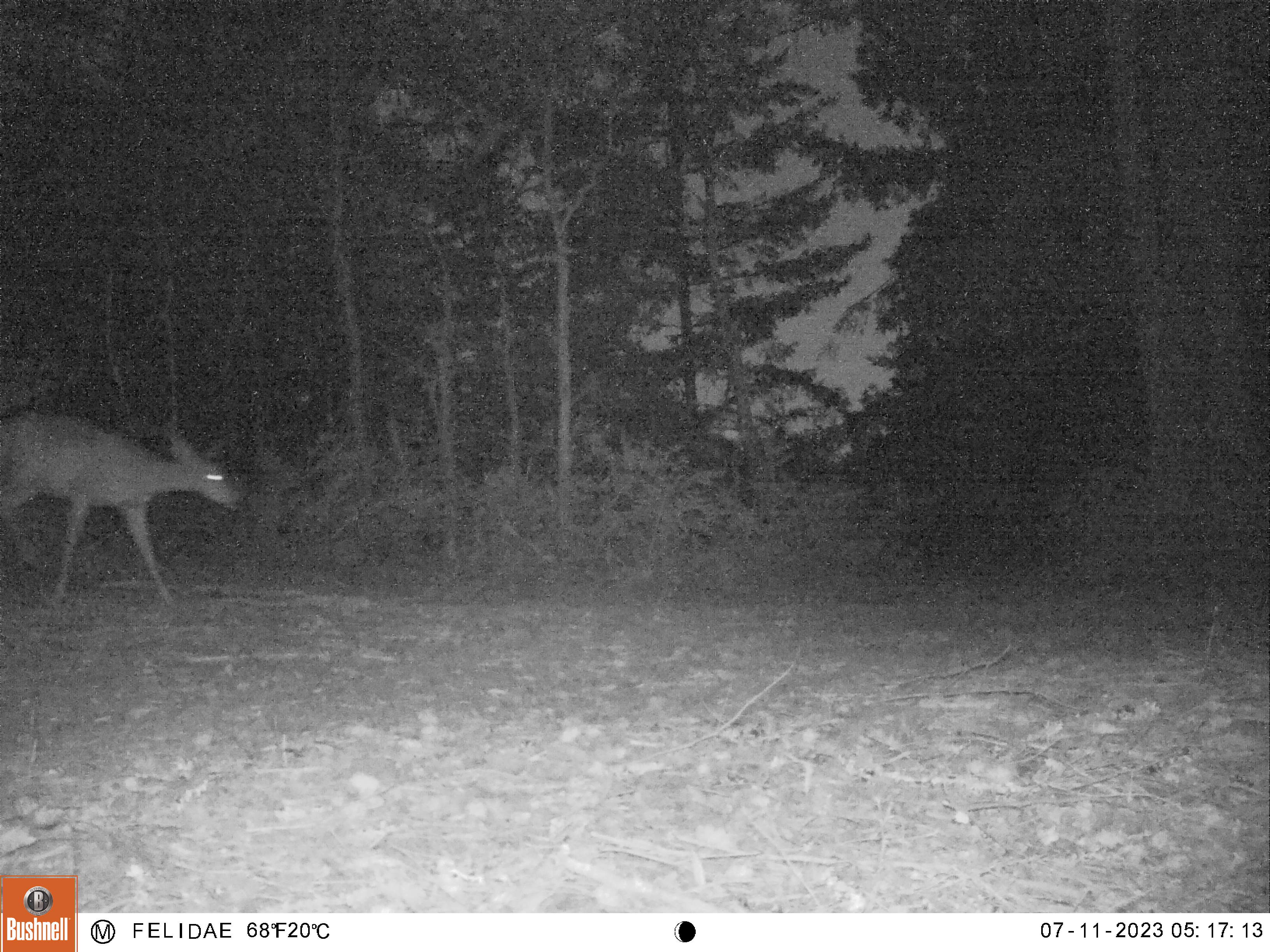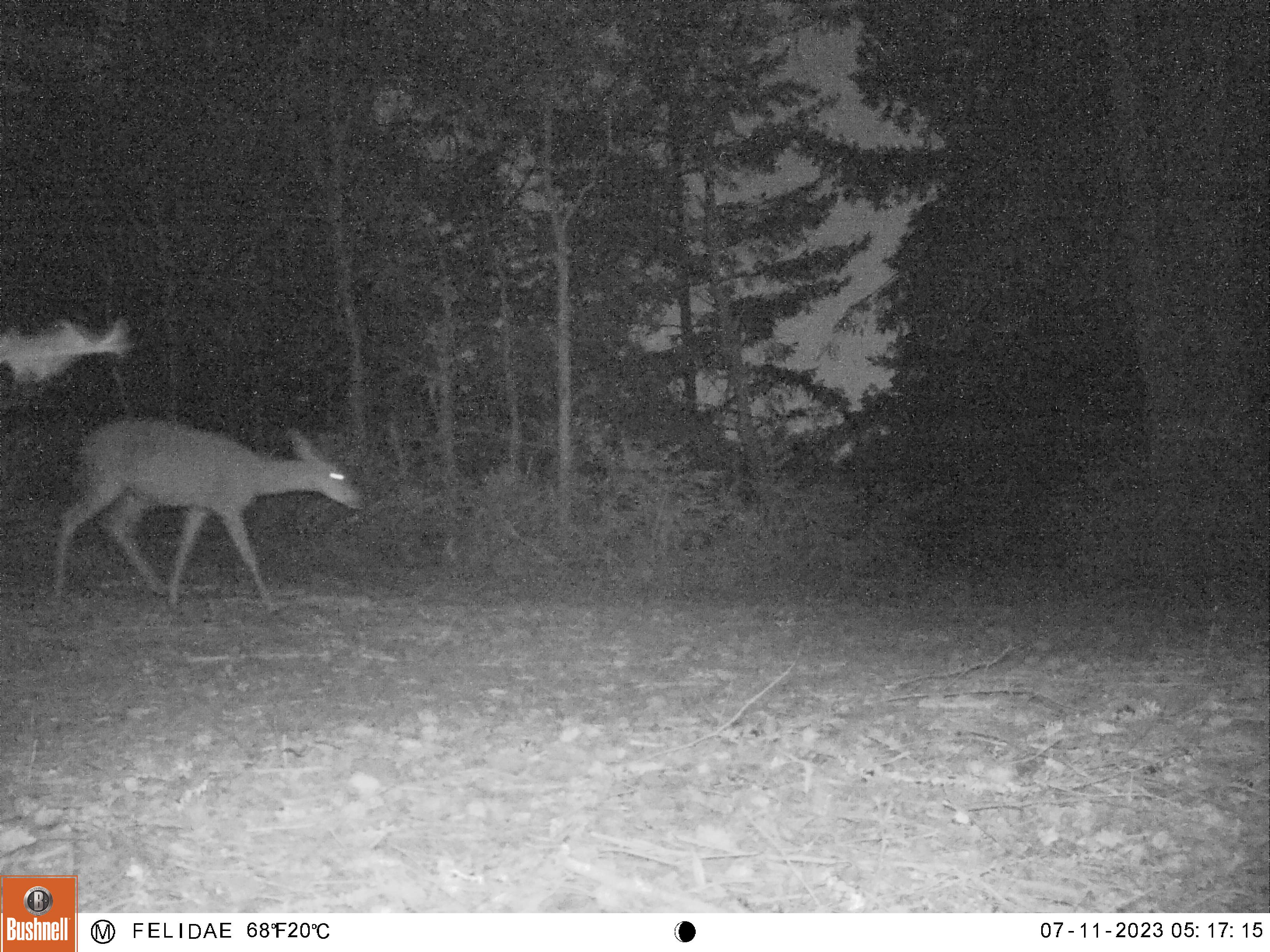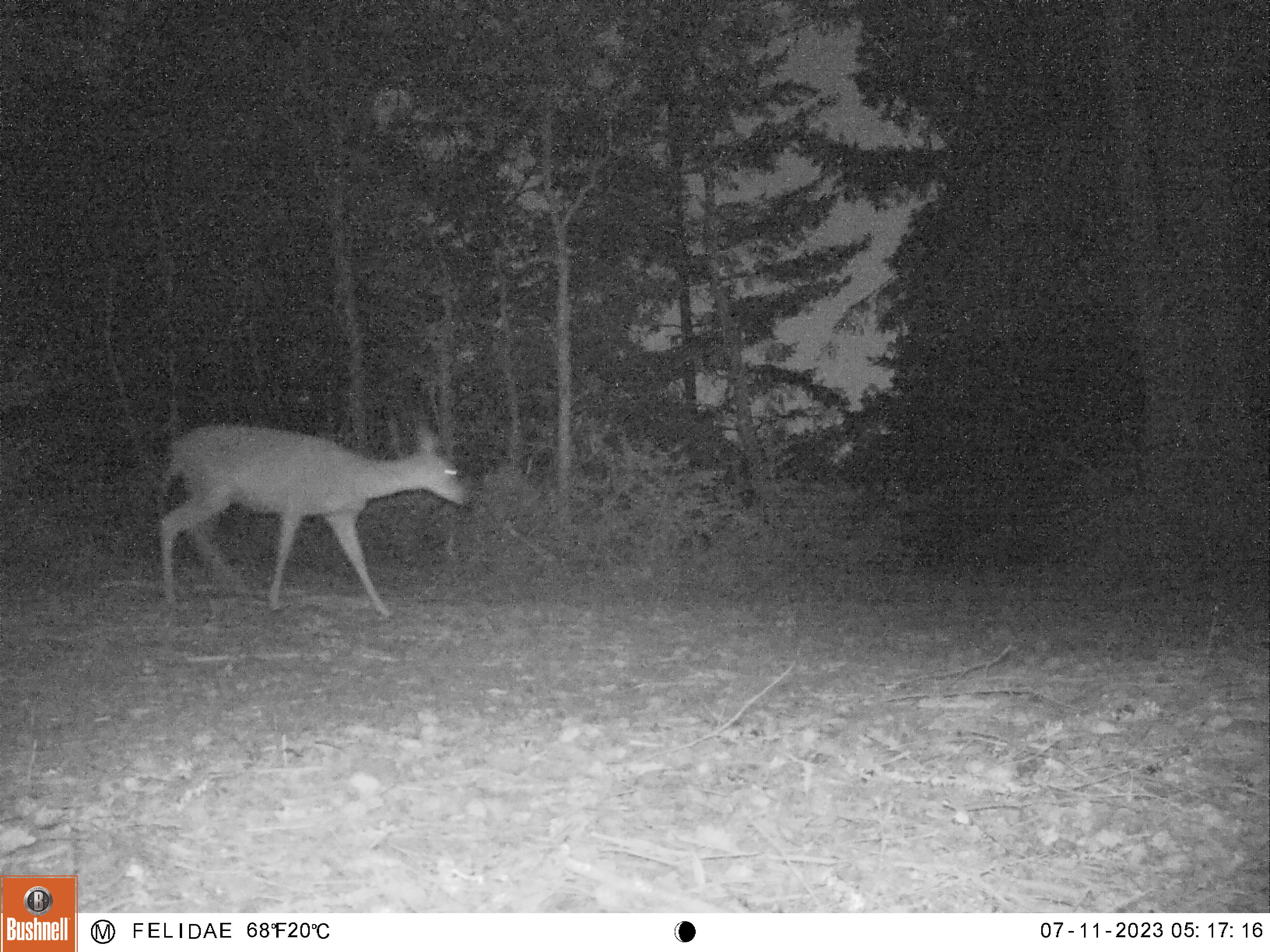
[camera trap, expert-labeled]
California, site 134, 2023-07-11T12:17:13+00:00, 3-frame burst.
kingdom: Animalia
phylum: Chordata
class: Mammalia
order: Artiodactyla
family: Cervidae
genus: Odocoileus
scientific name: Odocoileus hemionus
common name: mule deer